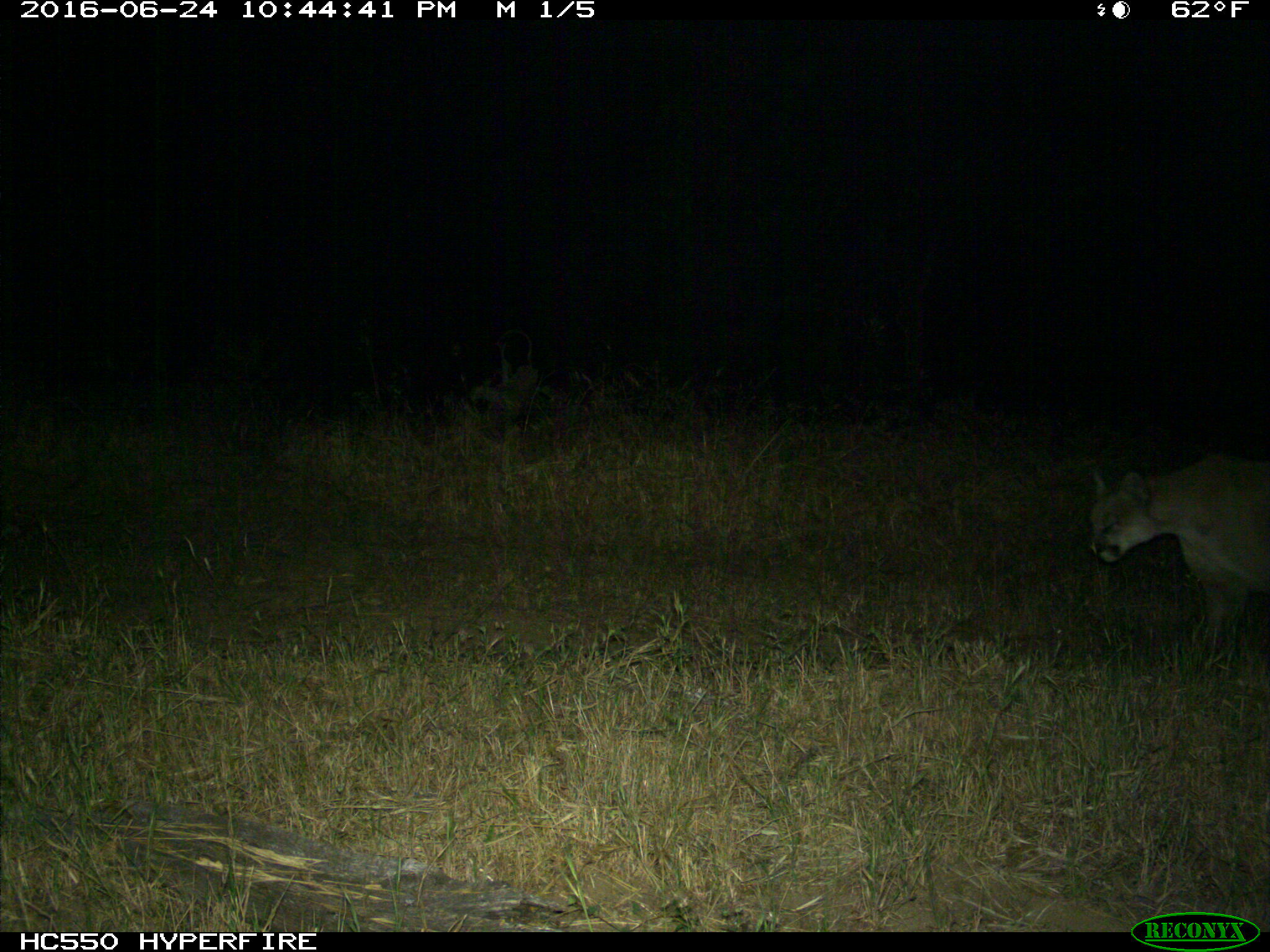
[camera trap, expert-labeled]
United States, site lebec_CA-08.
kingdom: Animalia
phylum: Chordata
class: Mammalia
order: Carnivora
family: Felidae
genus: Puma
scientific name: Puma concolor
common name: mountain lion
Puma concolor (mountain lion).